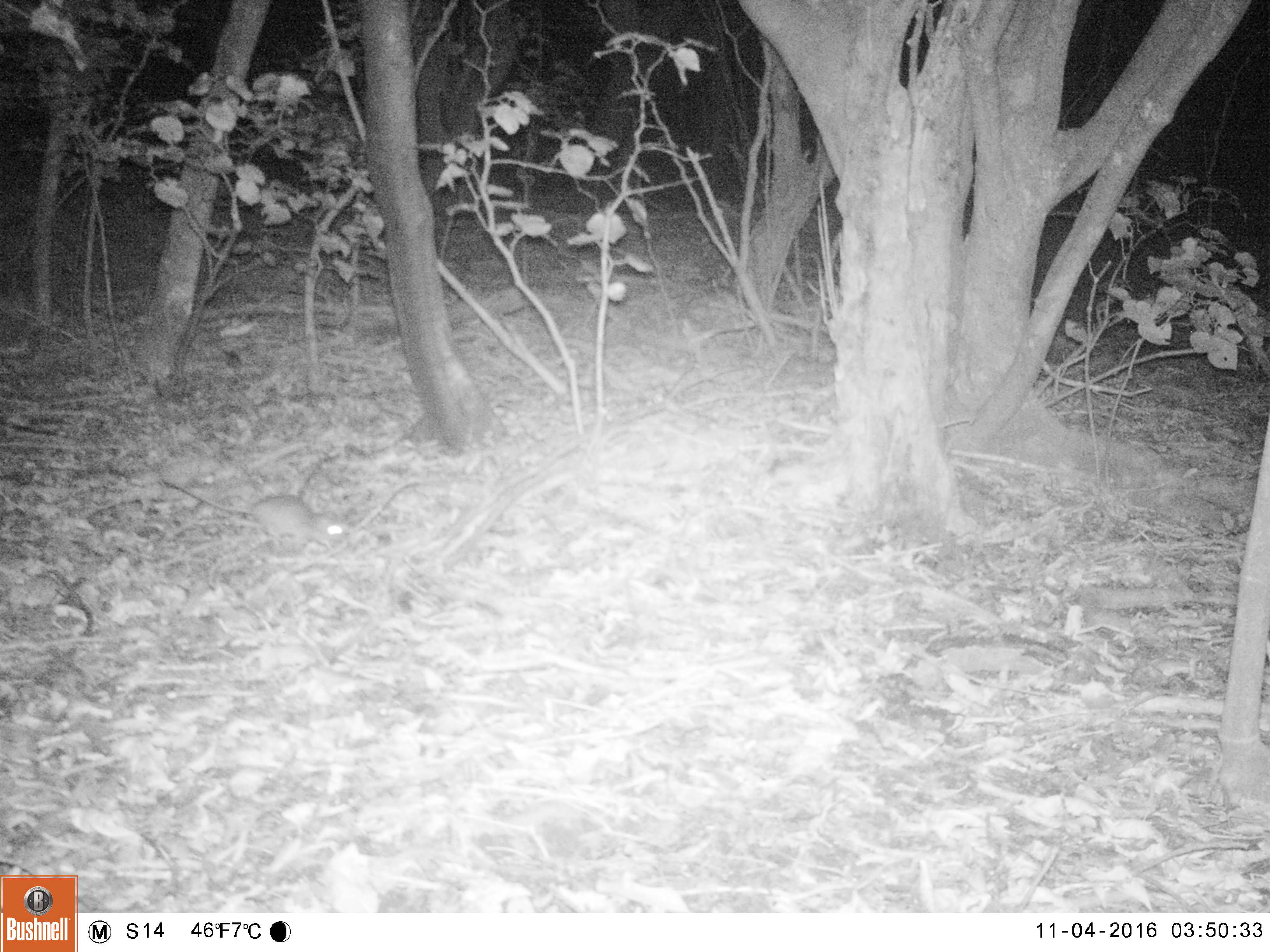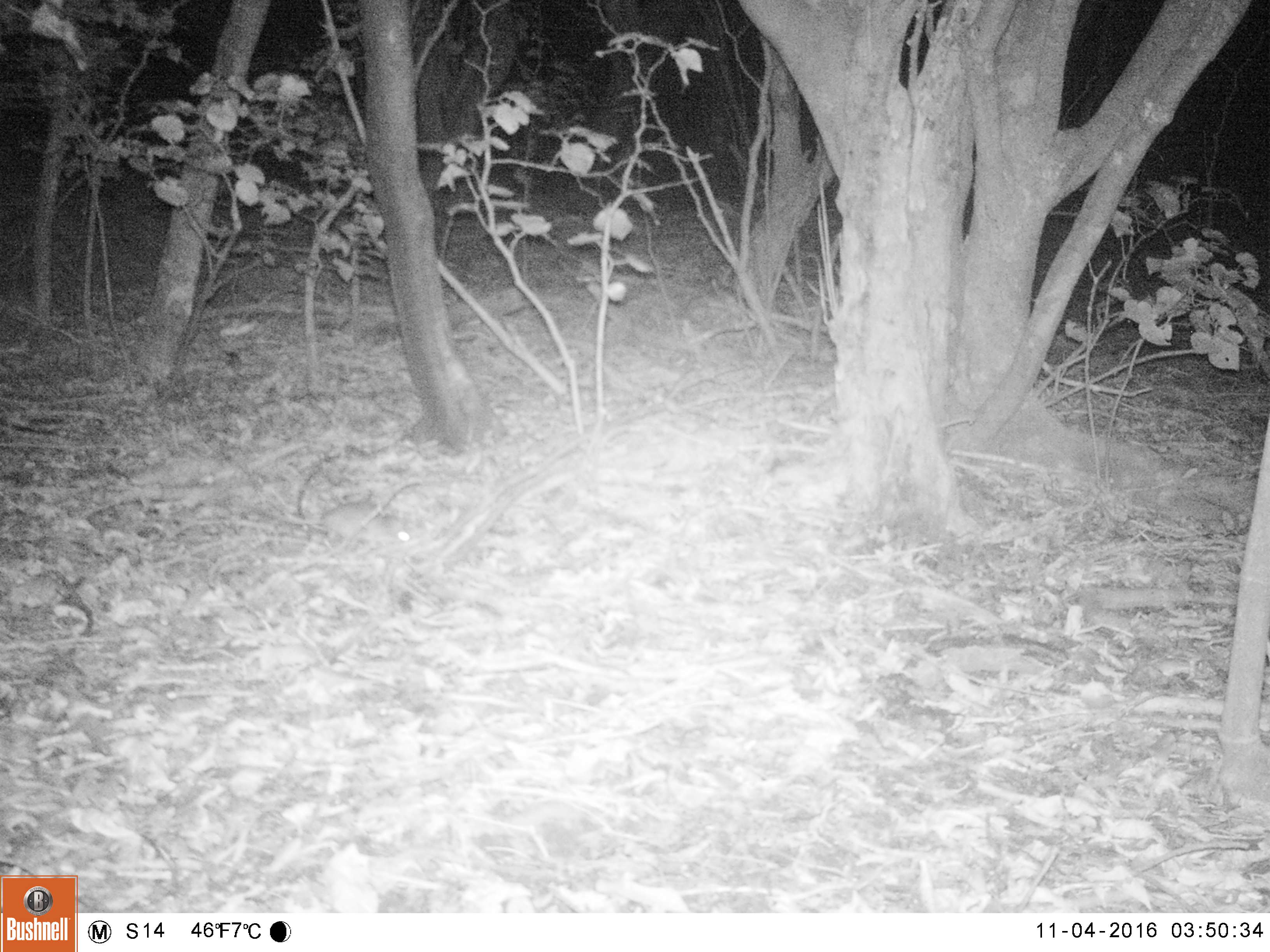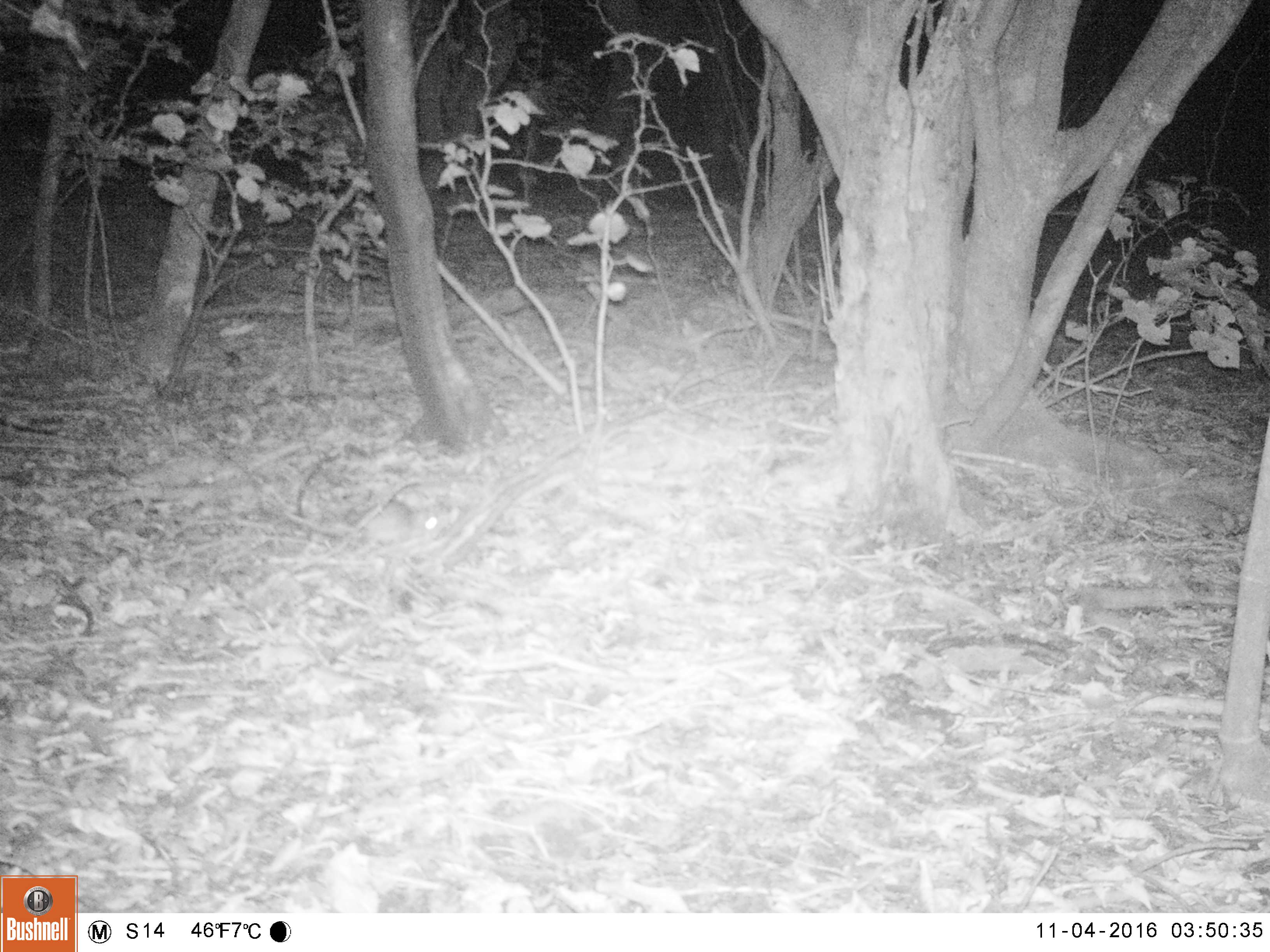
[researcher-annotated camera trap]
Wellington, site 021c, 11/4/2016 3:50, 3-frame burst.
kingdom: Animalia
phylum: Chordata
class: Mammalia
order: Rodentia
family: Muridae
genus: Rattus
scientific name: Rattus rattus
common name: ship rat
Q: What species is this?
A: Ship rat (Rattus rattus).